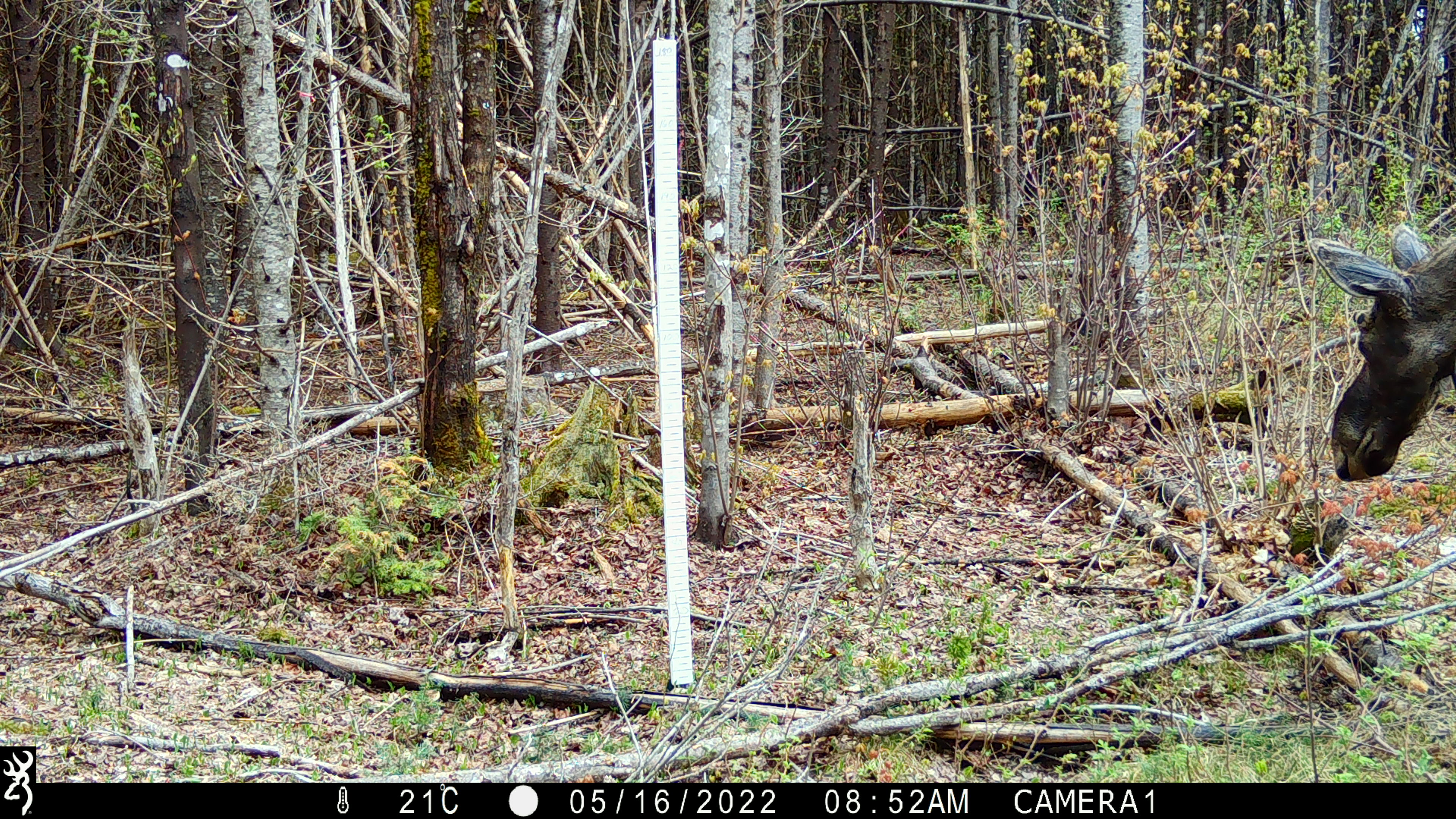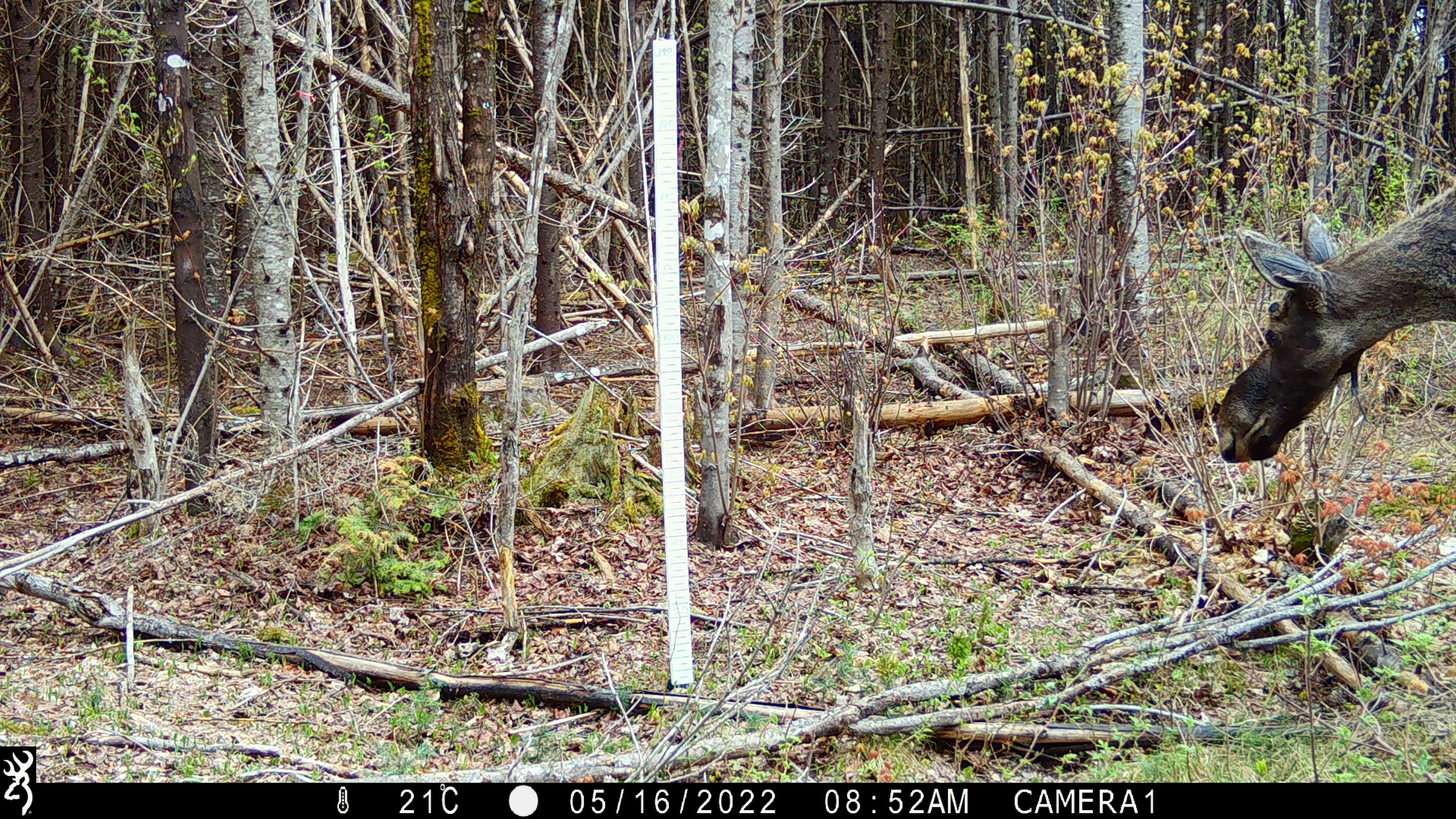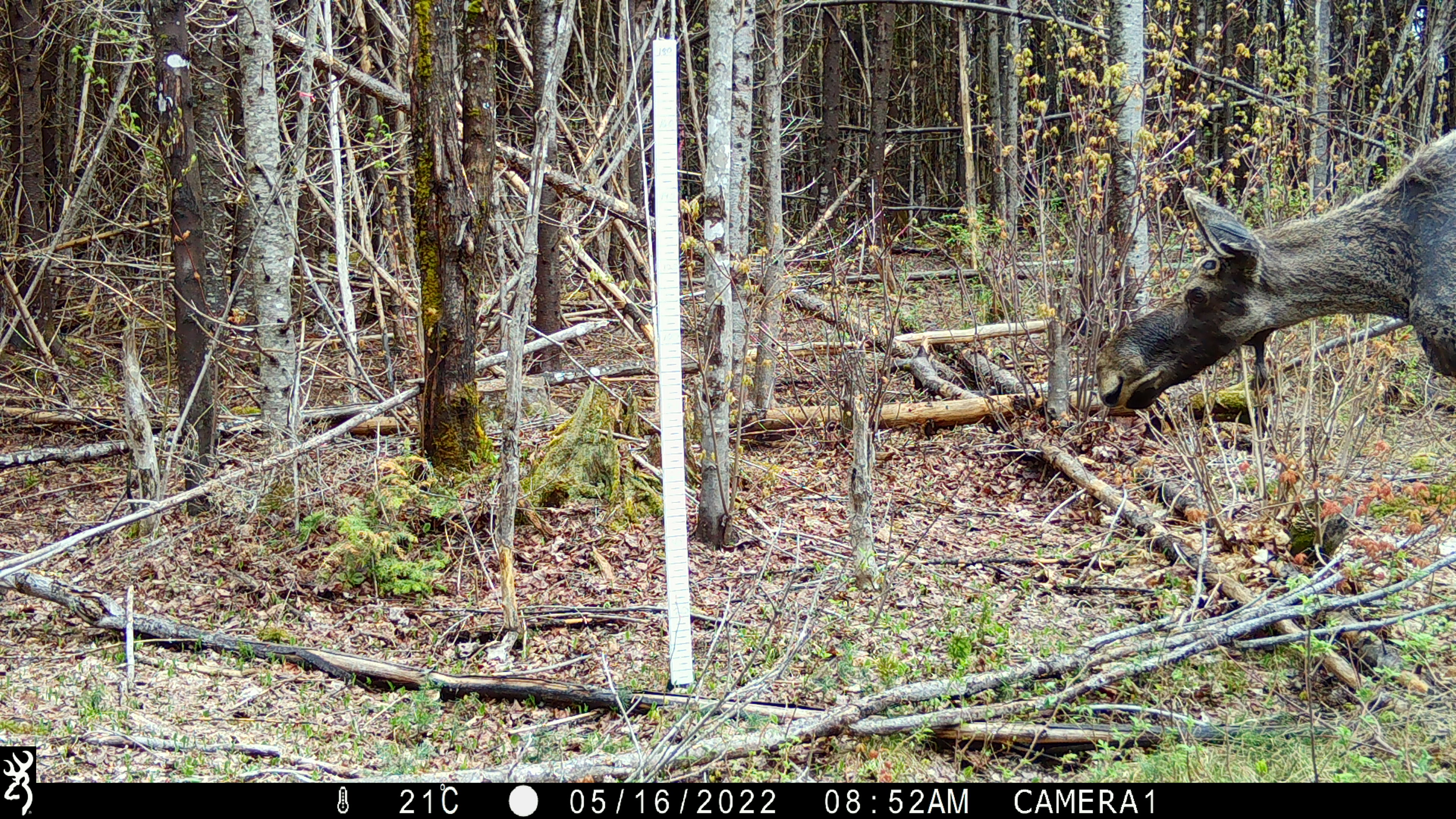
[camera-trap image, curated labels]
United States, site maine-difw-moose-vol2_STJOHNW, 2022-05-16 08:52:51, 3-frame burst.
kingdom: Animalia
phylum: Chordata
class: Mammalia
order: Artiodactyla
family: Cervidae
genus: Alces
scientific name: Alces alces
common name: moose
Moose (Alces alces).